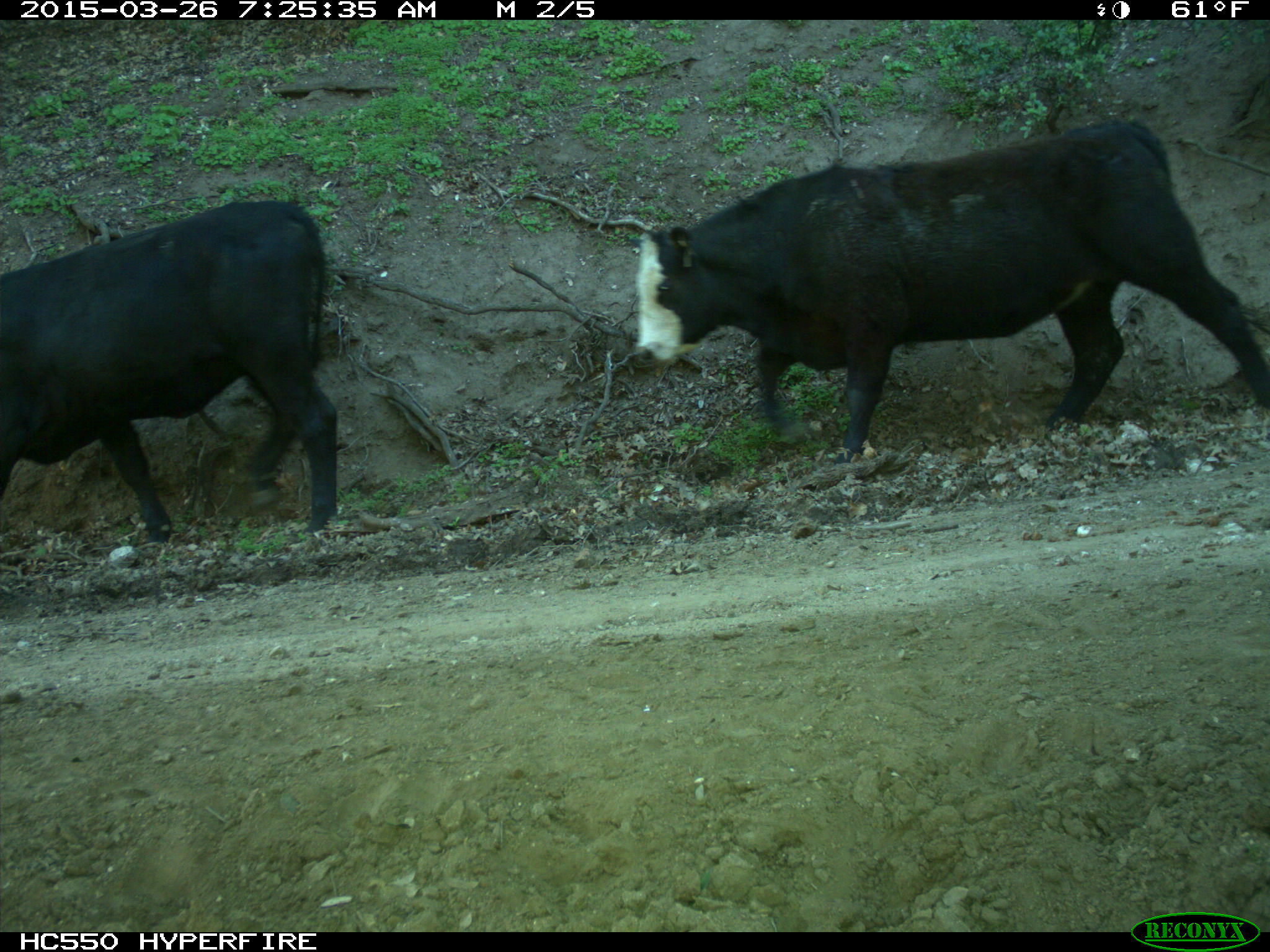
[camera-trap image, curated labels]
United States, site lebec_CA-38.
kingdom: Animalia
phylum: Chordata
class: Mammalia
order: Artiodactyla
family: Bovidae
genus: Bos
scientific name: Bos taurus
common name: domestic cow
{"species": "Bos taurus (domestic cow)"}